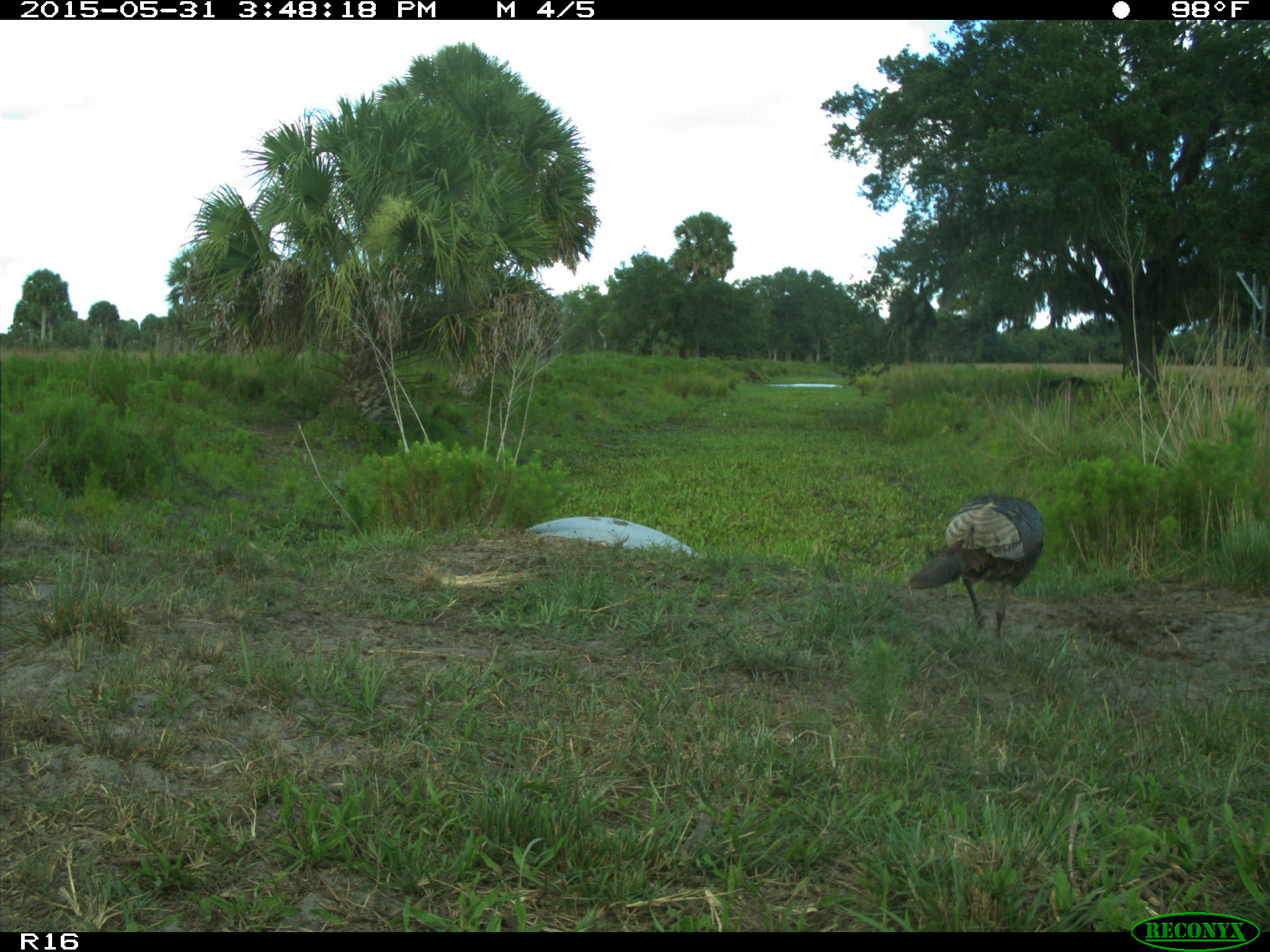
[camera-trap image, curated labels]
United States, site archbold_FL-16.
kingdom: Animalia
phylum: Chordata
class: Mammalia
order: Artiodactyla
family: Bovidae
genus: Bos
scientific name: Bos taurus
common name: domestic cow